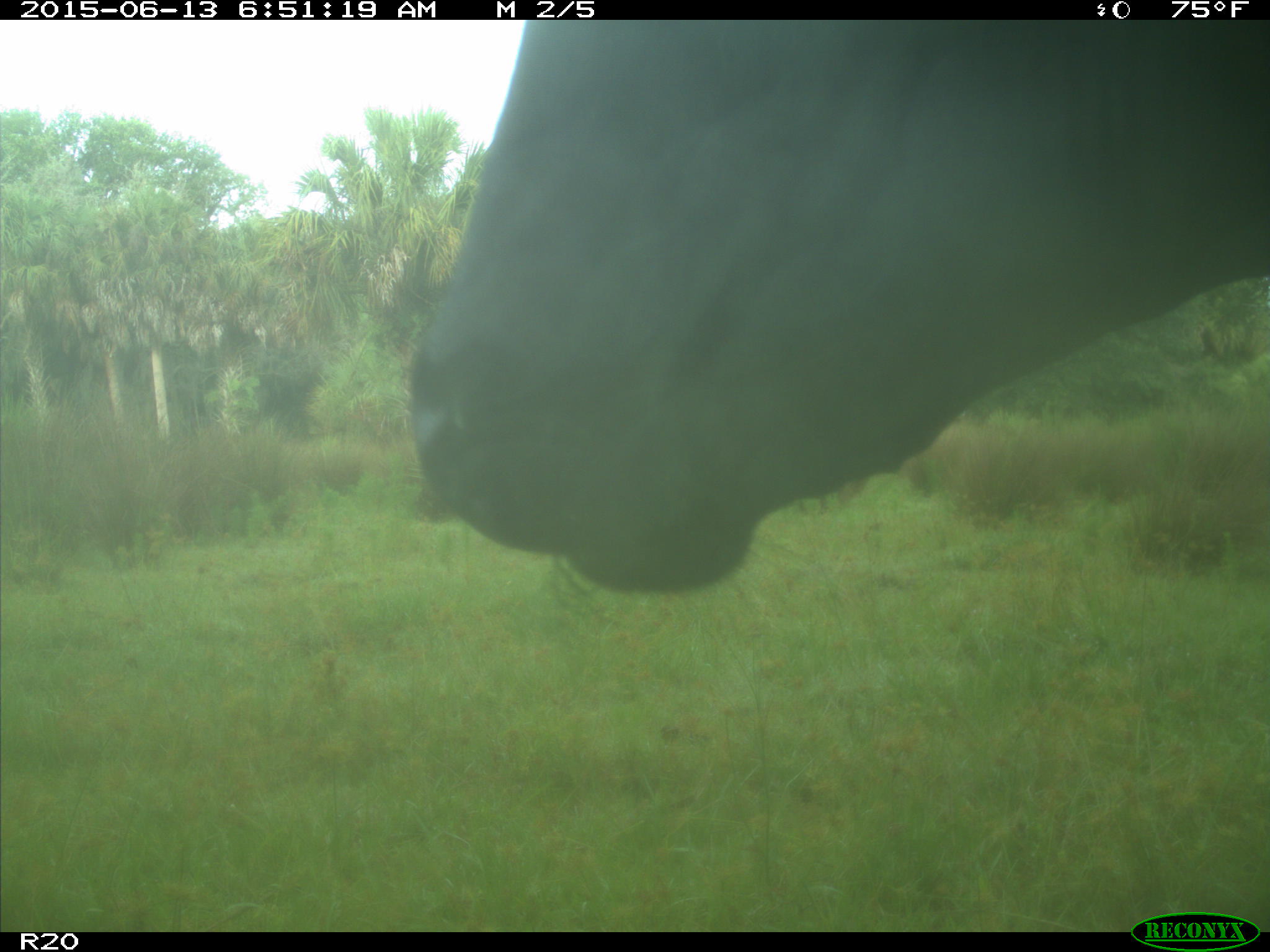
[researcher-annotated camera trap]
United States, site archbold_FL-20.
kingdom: Animalia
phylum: Chordata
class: Mammalia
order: Artiodactyla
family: Bovidae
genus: Bos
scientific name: Bos taurus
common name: domestic cow